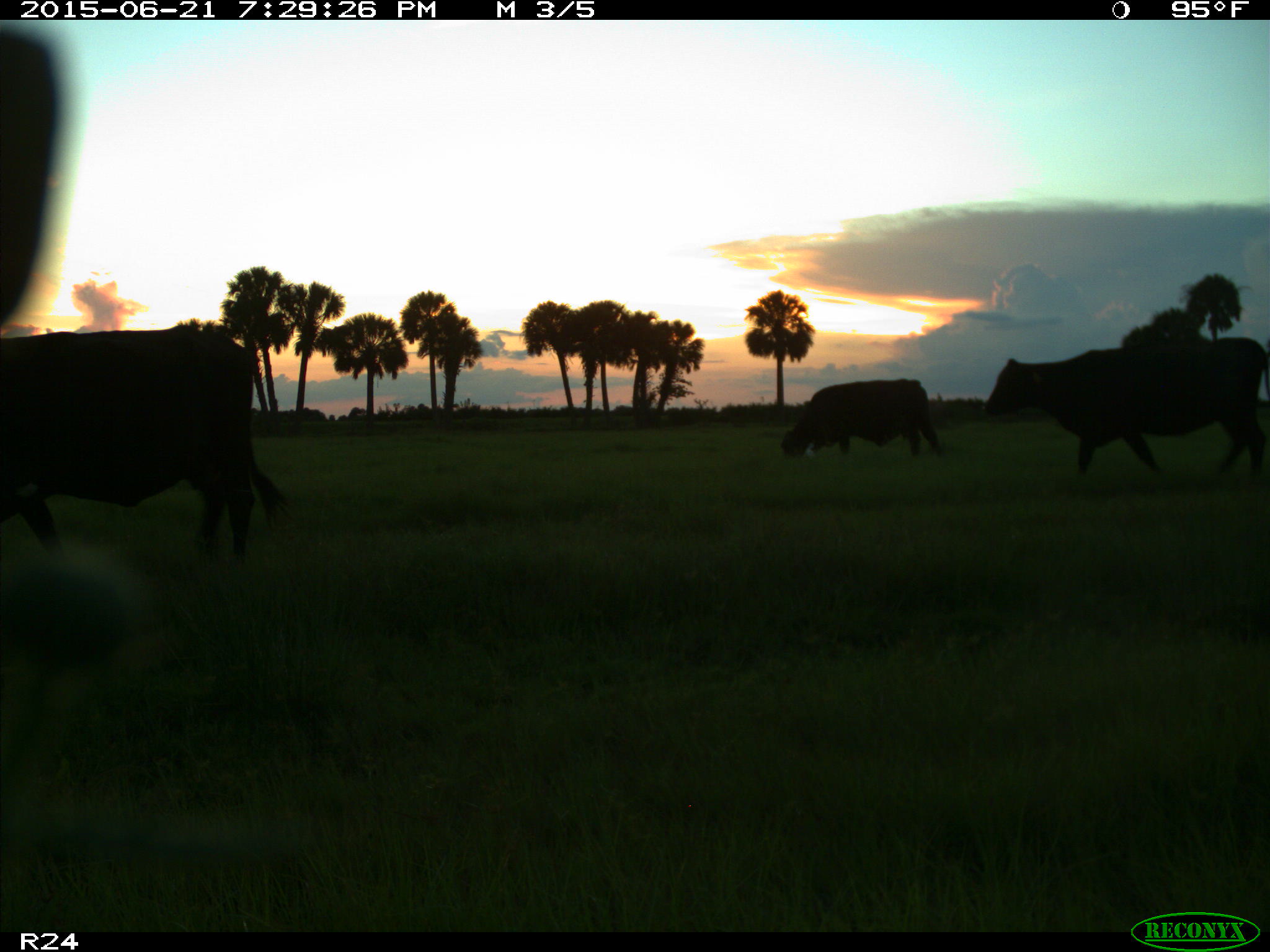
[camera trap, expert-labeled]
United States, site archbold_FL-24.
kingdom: Animalia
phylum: Chordata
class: Mammalia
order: Artiodactyla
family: Bovidae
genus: Bos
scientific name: Bos taurus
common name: domestic cow